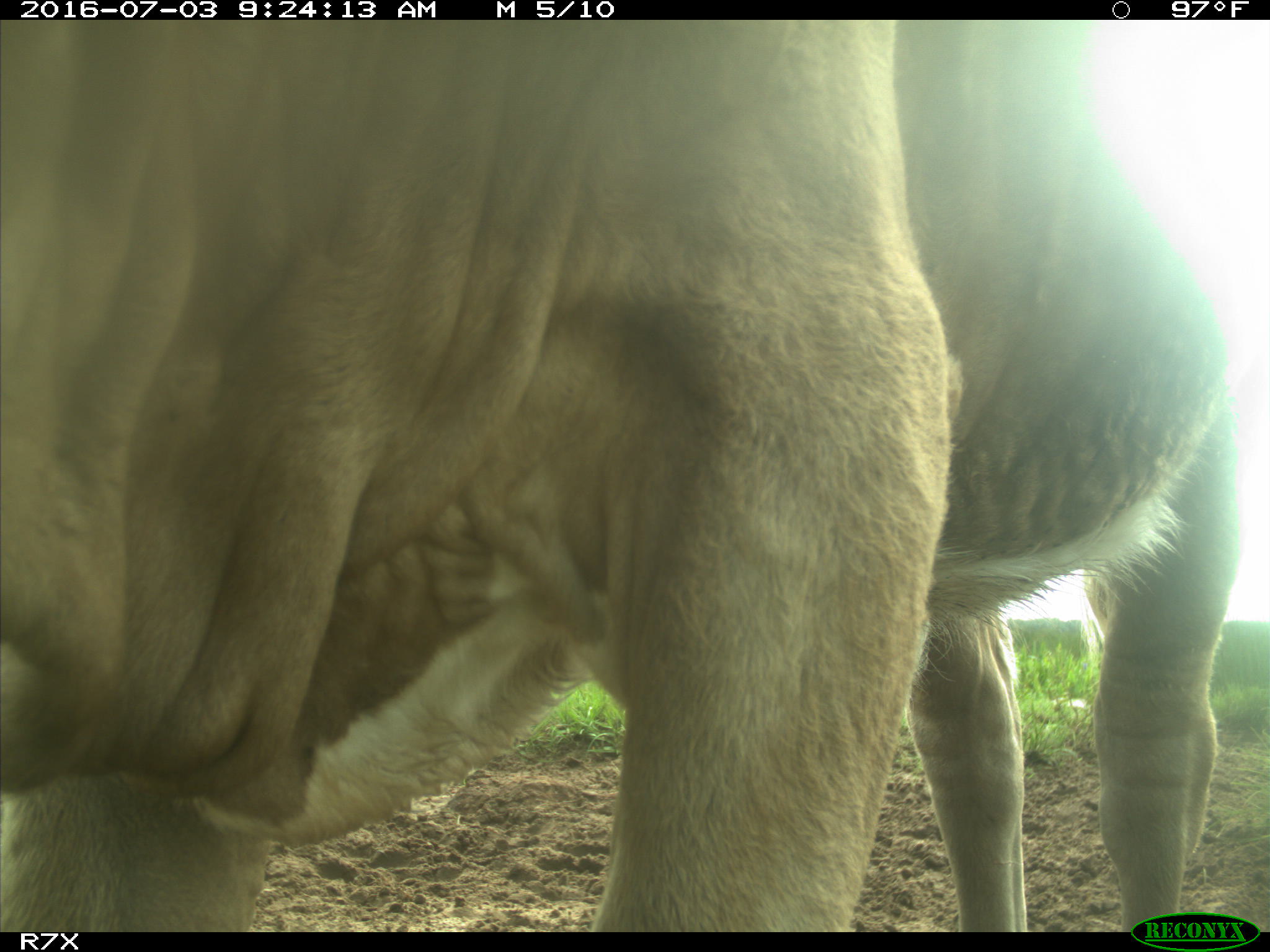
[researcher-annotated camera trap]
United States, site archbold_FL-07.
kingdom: Animalia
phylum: Chordata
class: Mammalia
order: Artiodactyla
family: Bovidae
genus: Bos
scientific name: Bos taurus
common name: domestic cow